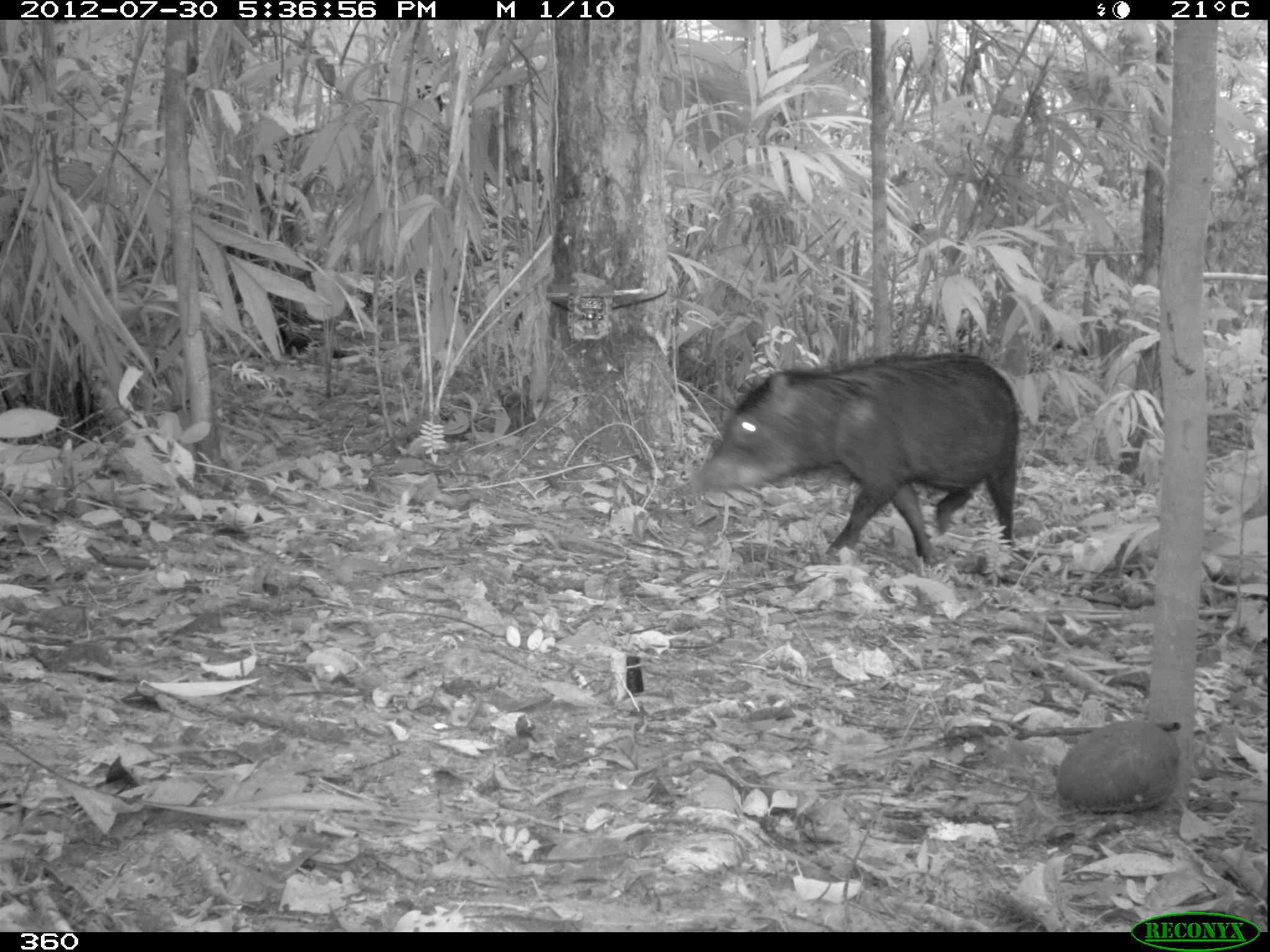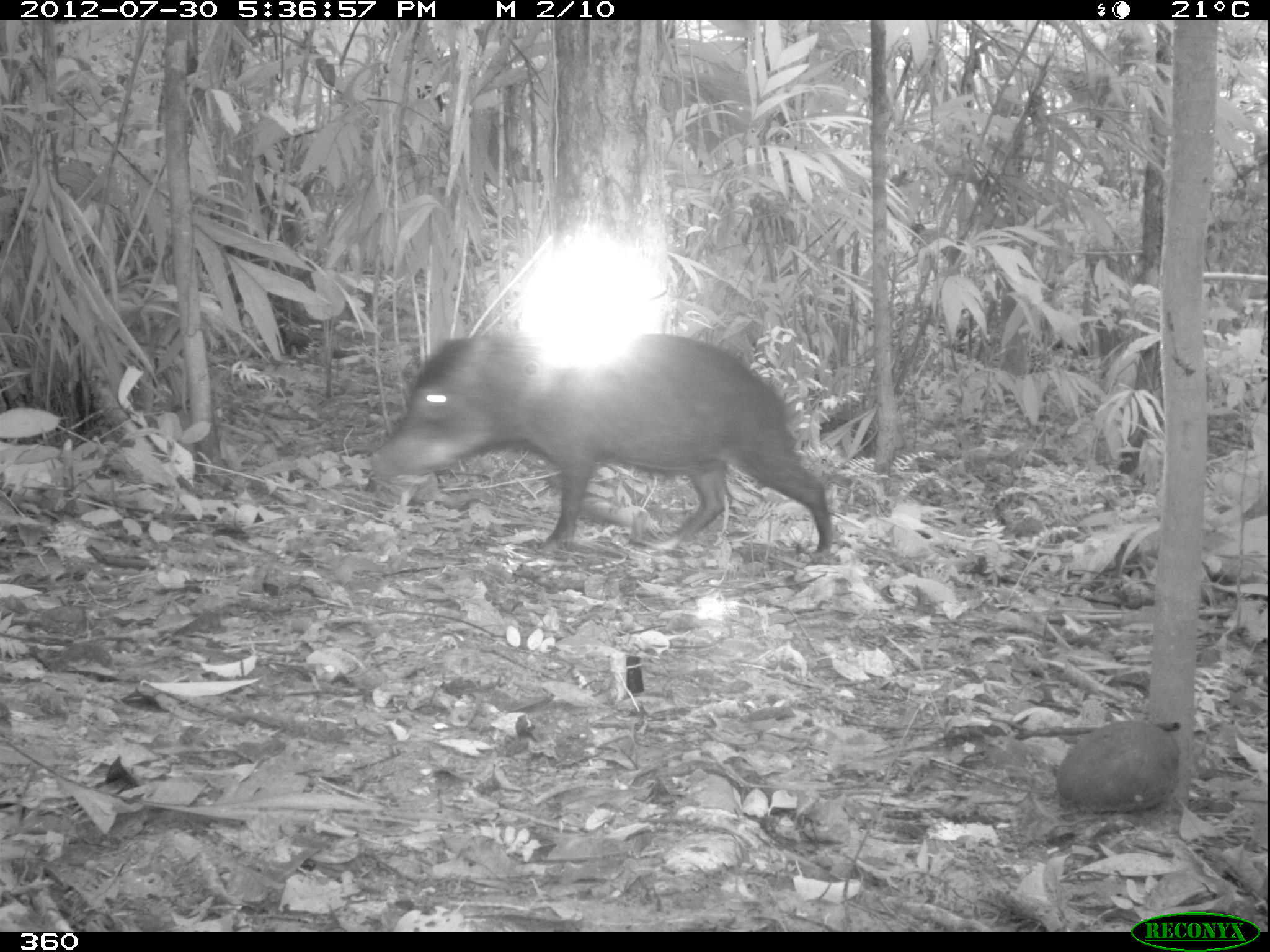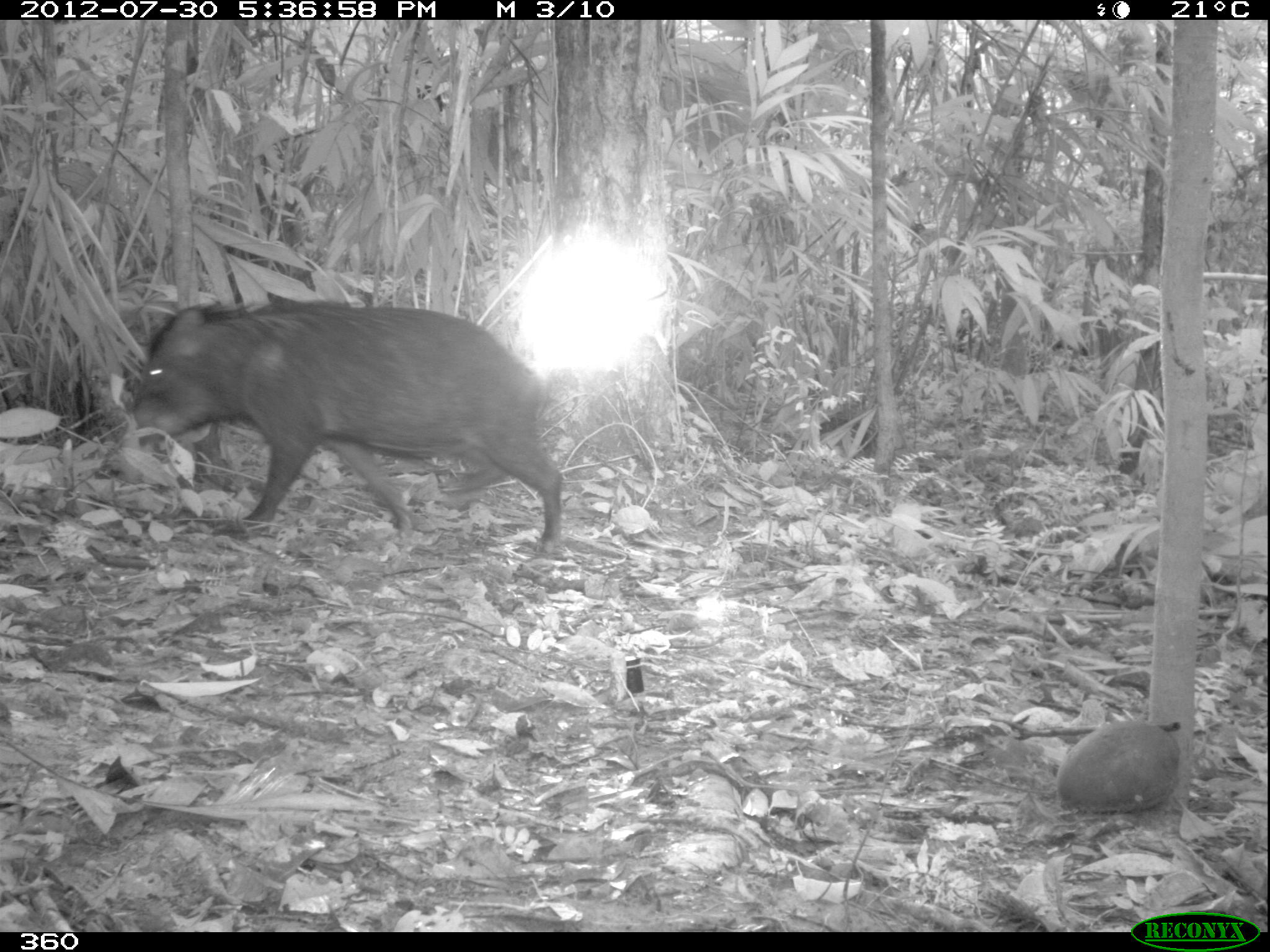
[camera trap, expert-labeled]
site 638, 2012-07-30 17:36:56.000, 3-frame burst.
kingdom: Animalia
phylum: Chordata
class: Mammalia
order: Artiodactyla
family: Tayassuidae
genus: Tayassu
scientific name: Tayassu pecari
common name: white-lipped peccary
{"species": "Tayassu pecari (white-lipped peccary)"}